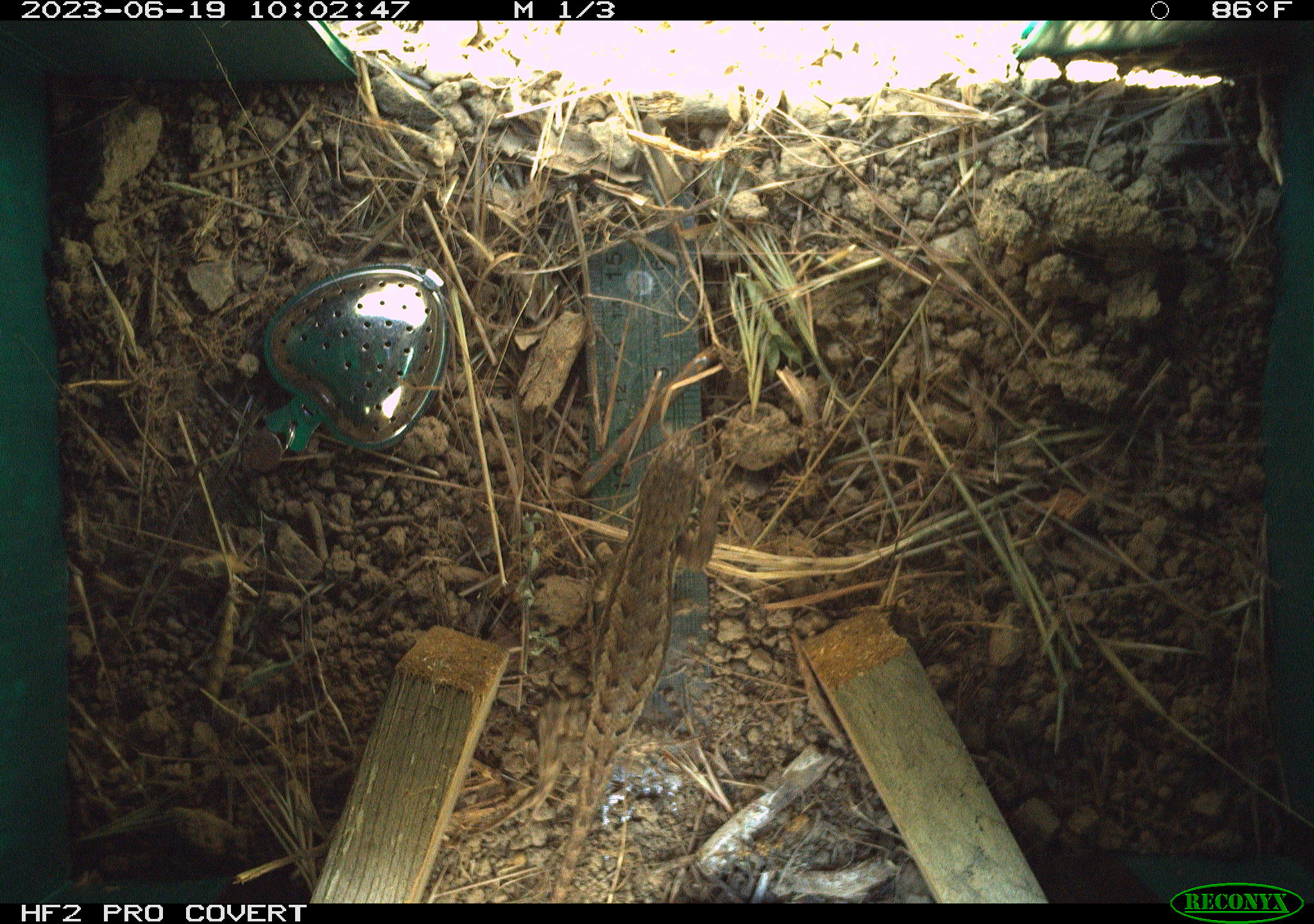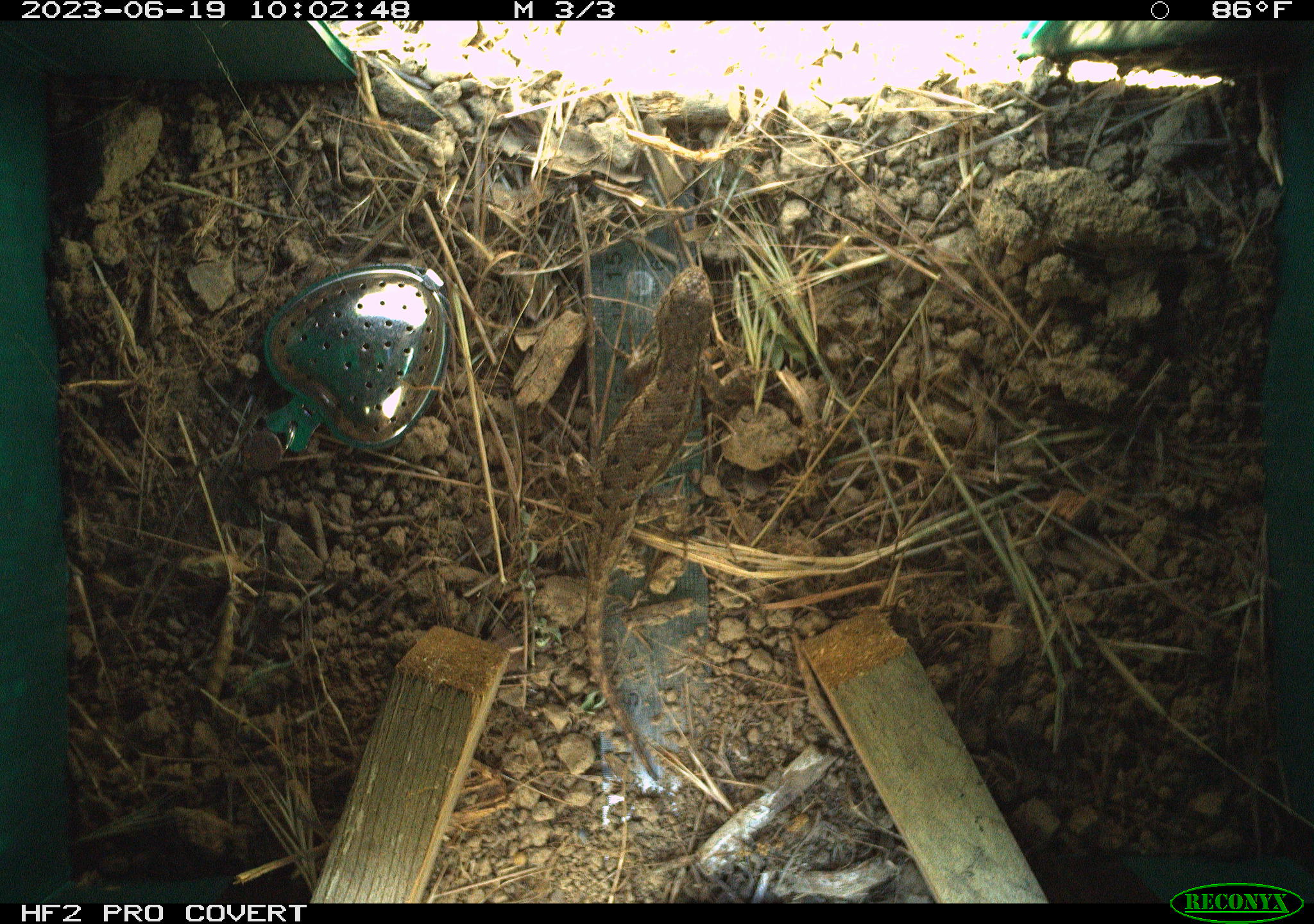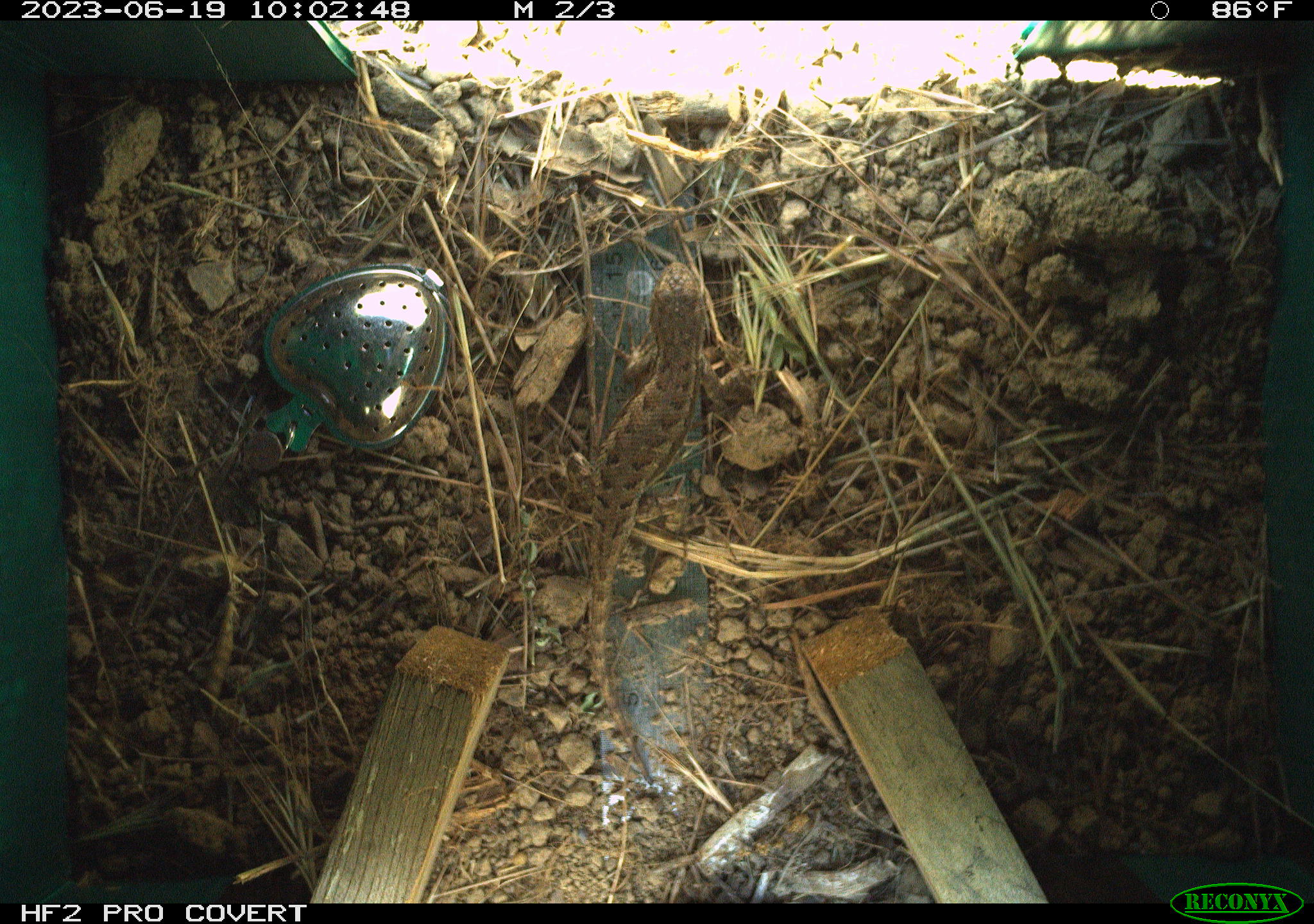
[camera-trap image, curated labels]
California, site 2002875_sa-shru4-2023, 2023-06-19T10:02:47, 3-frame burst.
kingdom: Animalia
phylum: Chordata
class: Reptilia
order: Squamata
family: Phrynosomatidae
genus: Sceloporus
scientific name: Sceloporus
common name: spiny lizards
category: sceloporus species